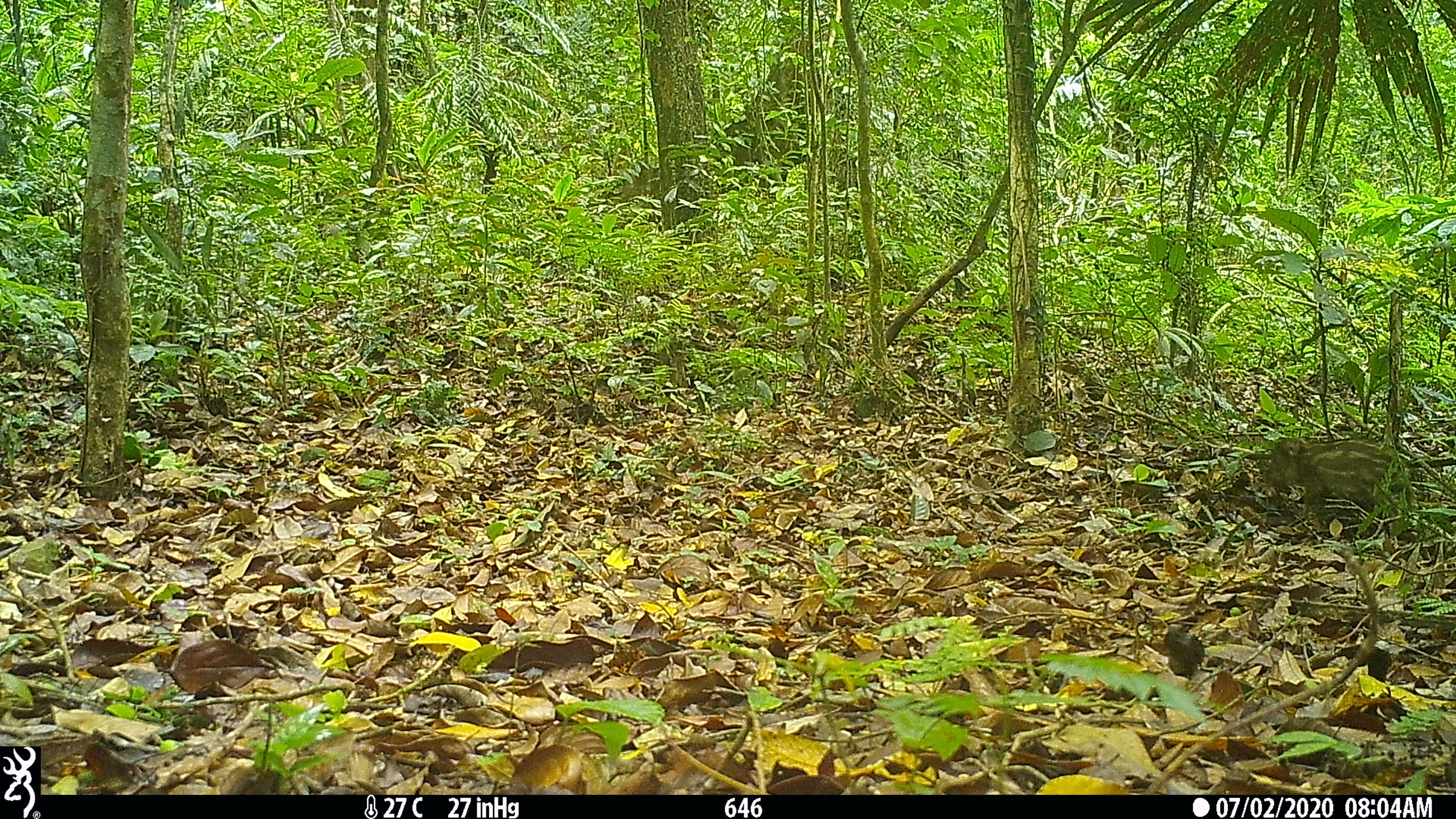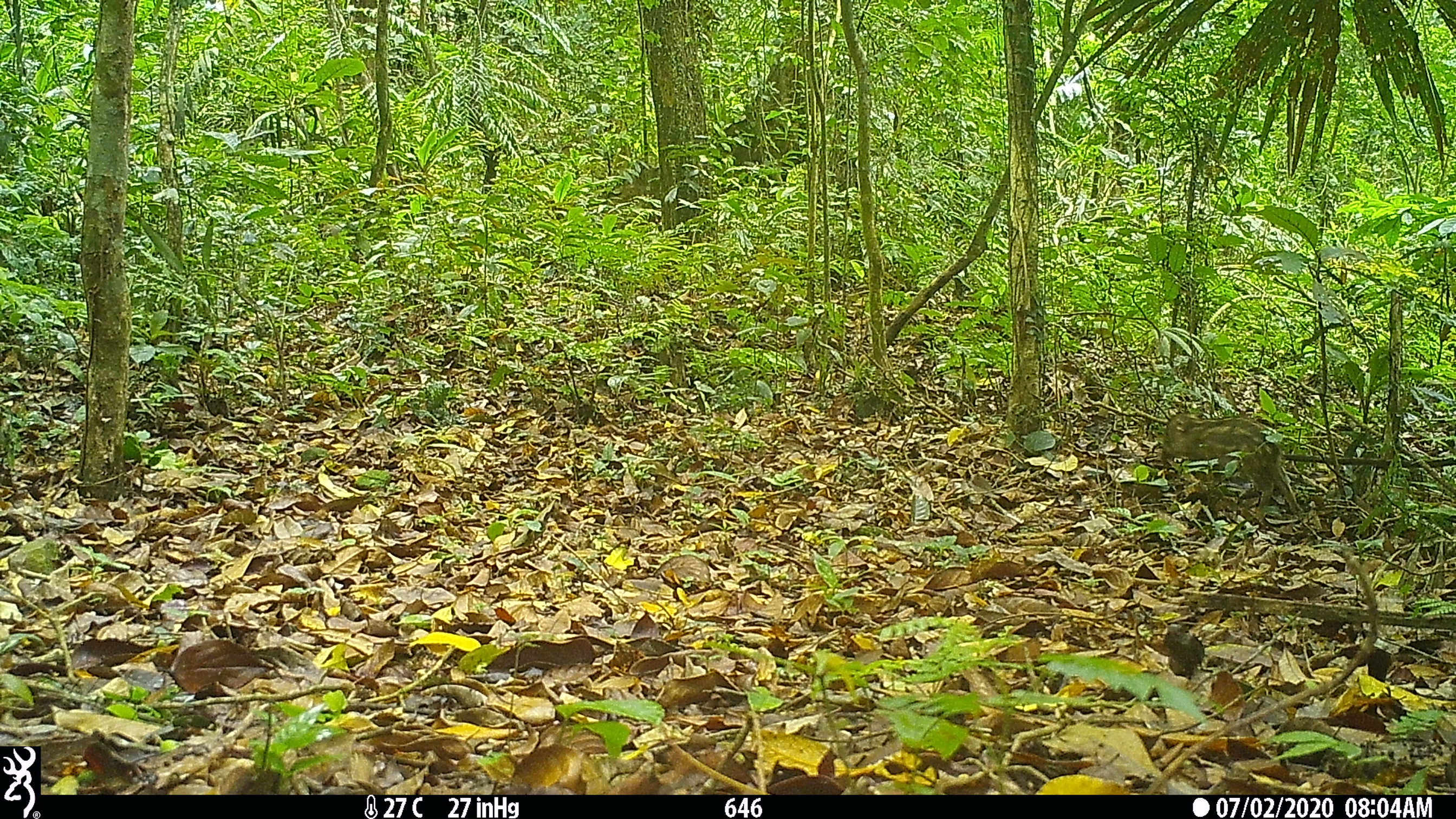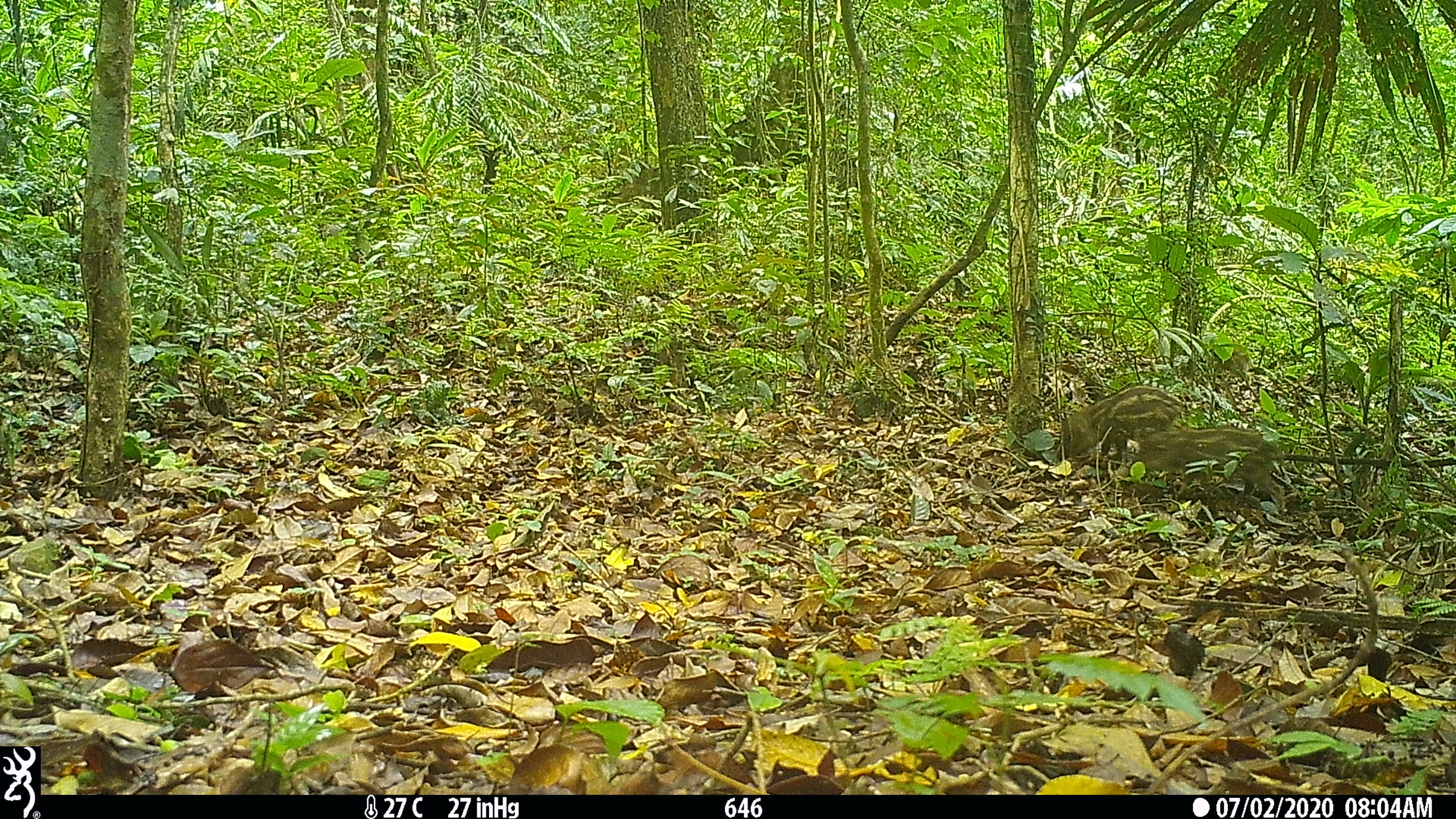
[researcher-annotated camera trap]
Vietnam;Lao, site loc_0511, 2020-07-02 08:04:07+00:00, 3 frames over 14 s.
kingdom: Animalia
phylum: Chordata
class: Mammalia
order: Artiodactyla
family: Suidae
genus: Sus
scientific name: Sus scrofa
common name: eurasian wild pig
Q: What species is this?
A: Eurasian wild pig (Sus scrofa).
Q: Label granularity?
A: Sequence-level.